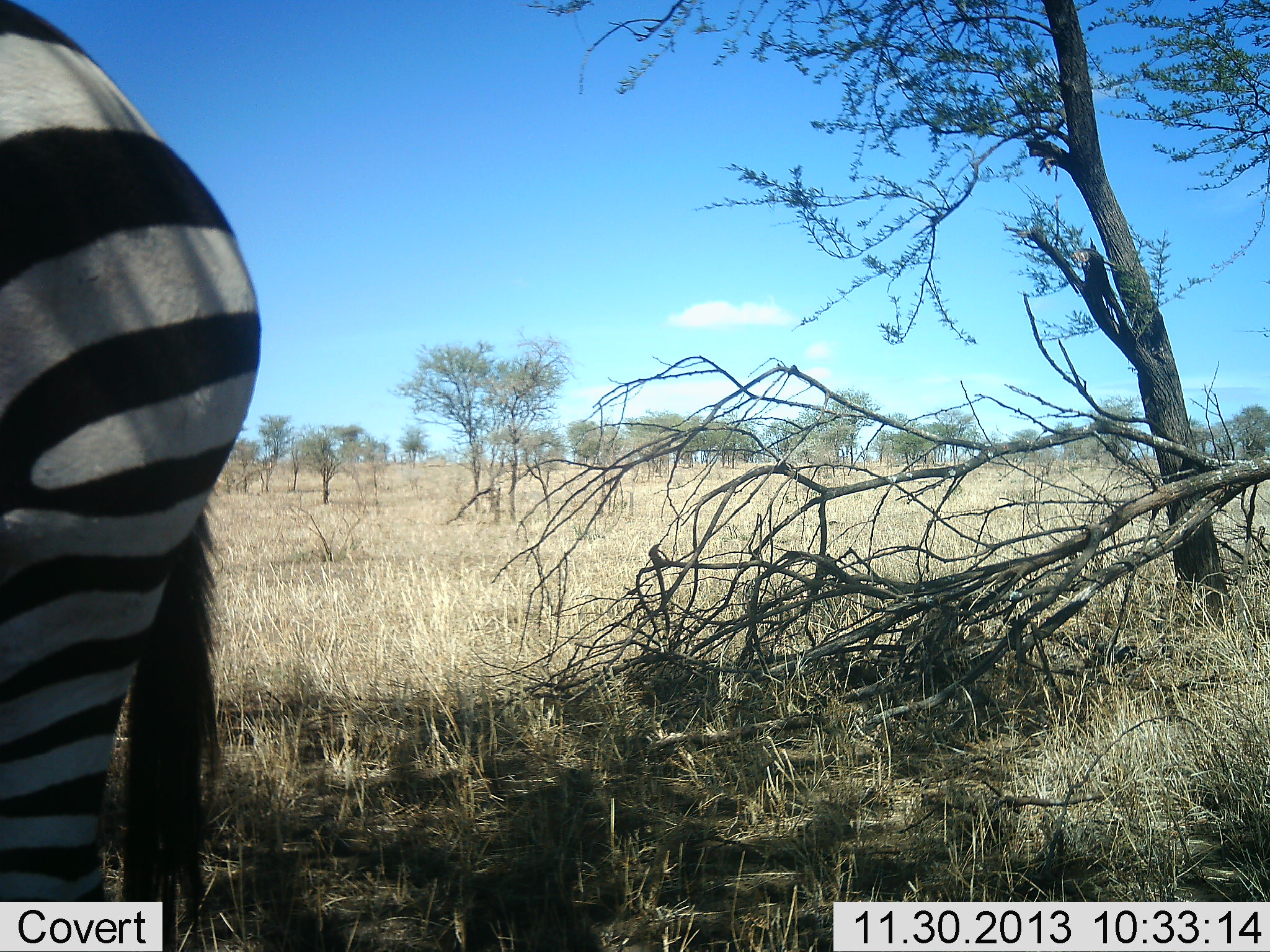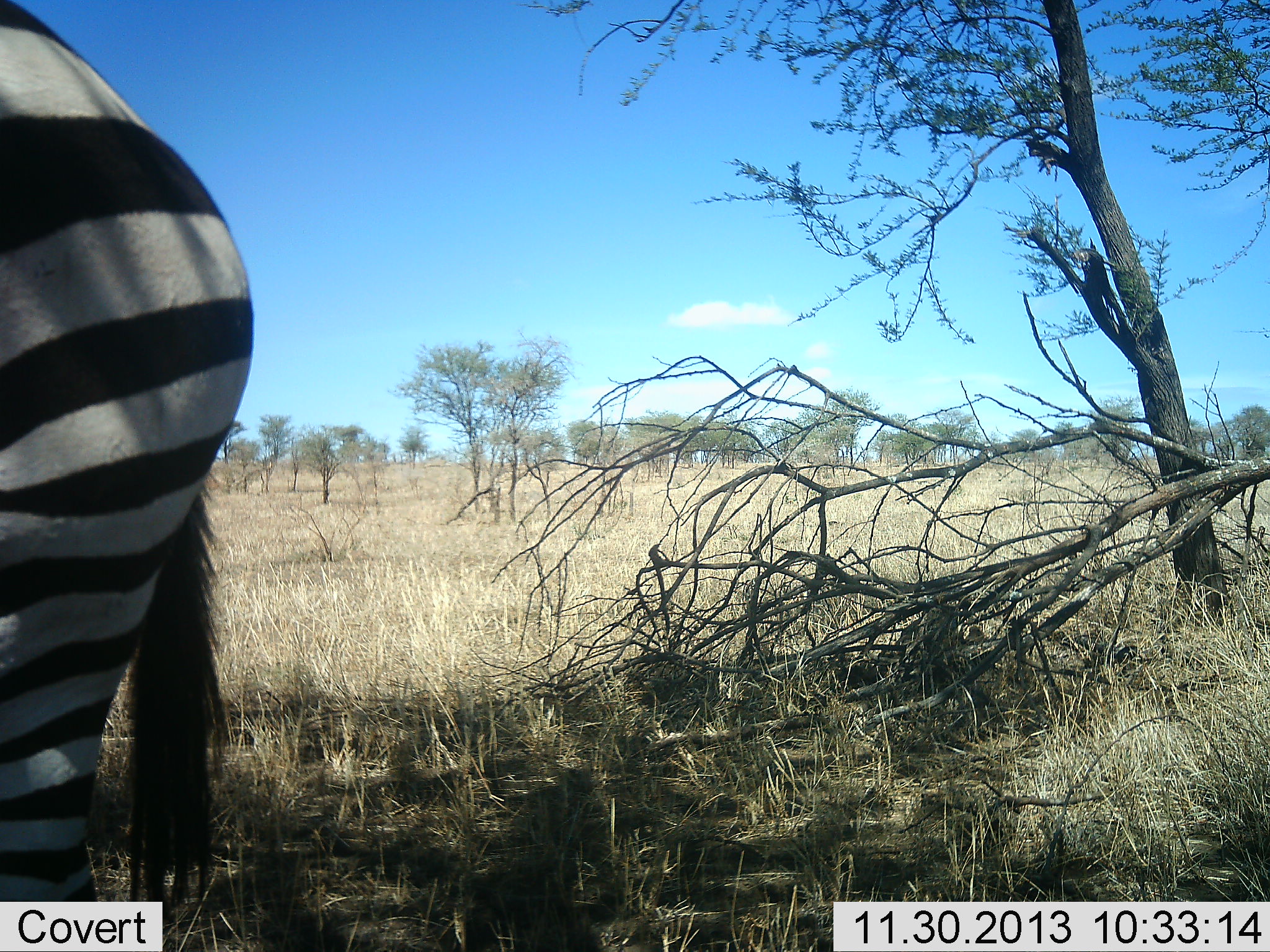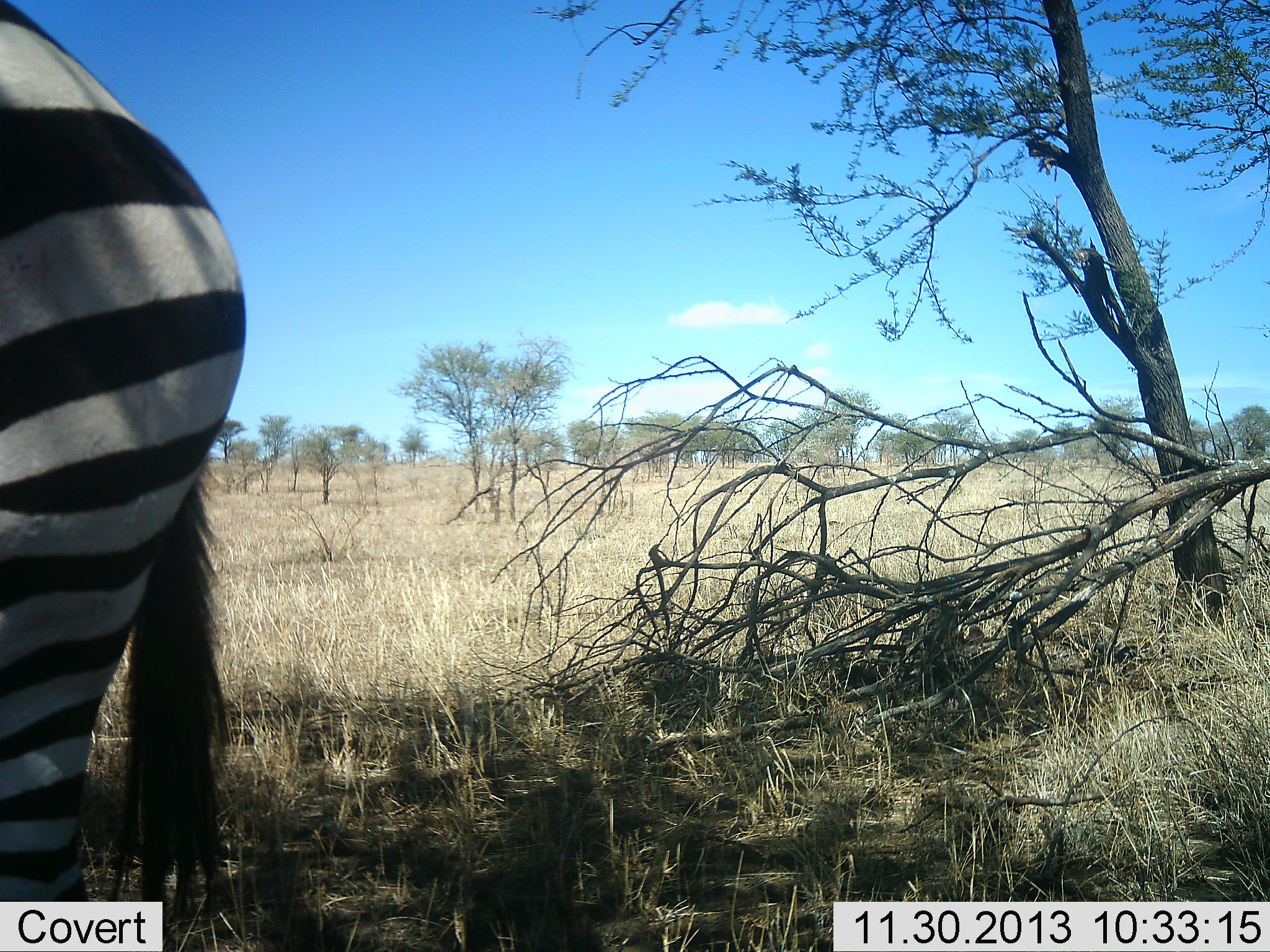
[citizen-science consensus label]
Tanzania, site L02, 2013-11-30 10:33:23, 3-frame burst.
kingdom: Animalia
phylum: Chordata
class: Mammalia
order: Perissodactyla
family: Equidae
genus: Equus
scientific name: Equus quagga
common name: plains zebra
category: zebra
Zebra (plains zebra) (Equus quagga), count 1. Behavior (volunteer vote fractions): standing 100%, resting 0%, moving 0%, interacting 0%. Young present (vote fraction): 0%. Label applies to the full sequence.